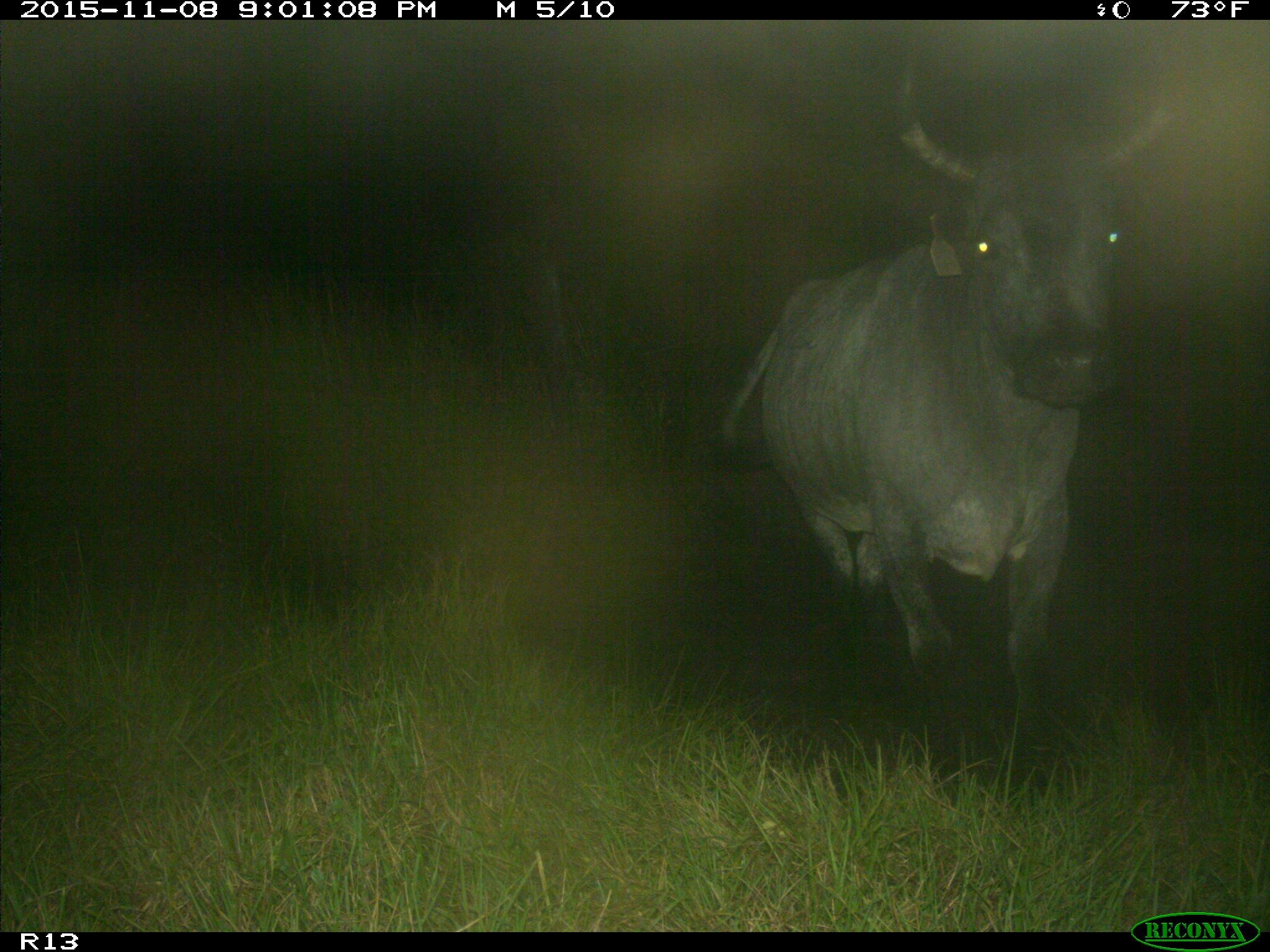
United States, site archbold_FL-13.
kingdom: Animalia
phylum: Chordata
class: Mammalia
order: Artiodactyla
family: Bovidae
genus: Bos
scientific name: Bos taurus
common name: domestic cow